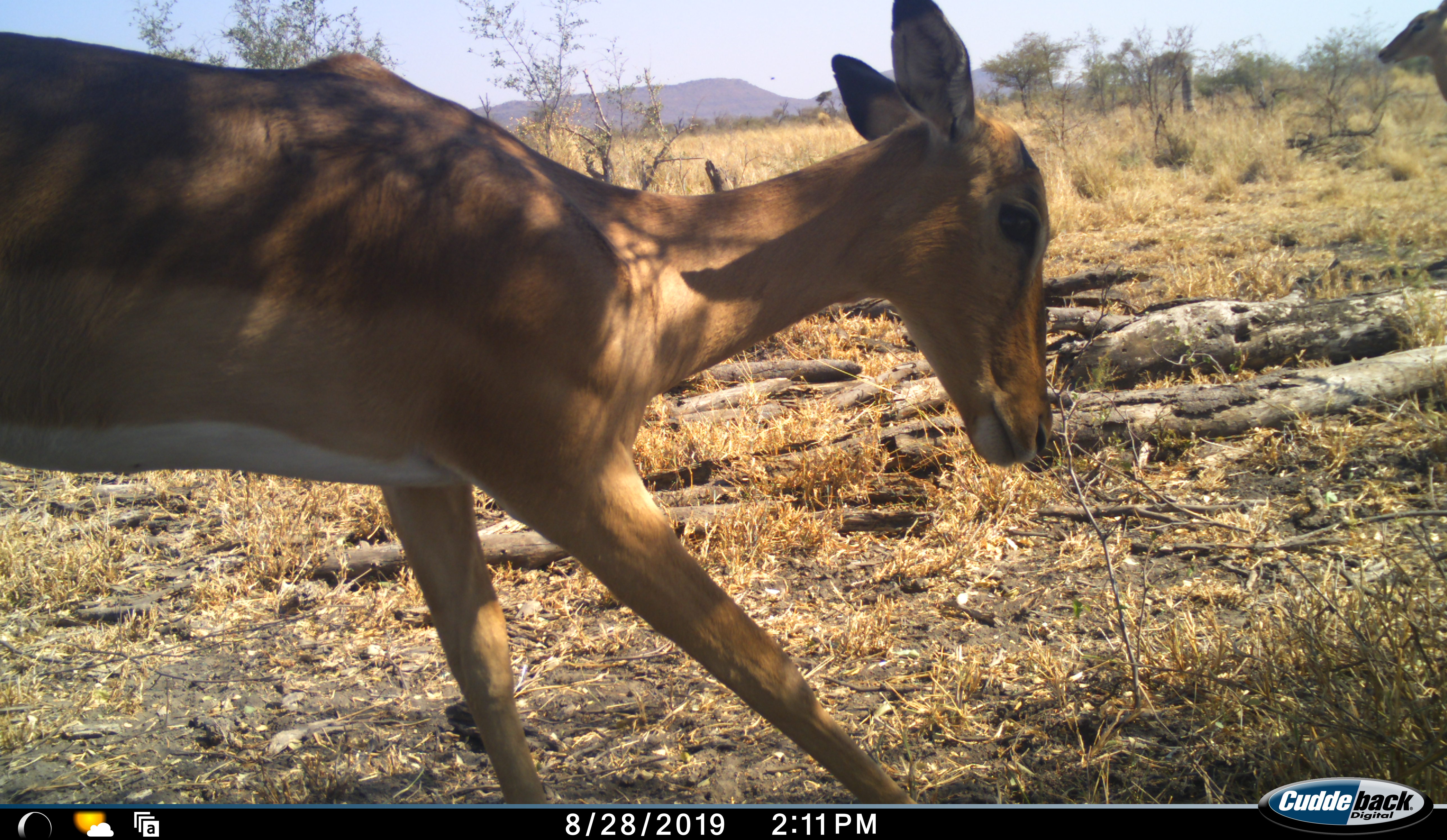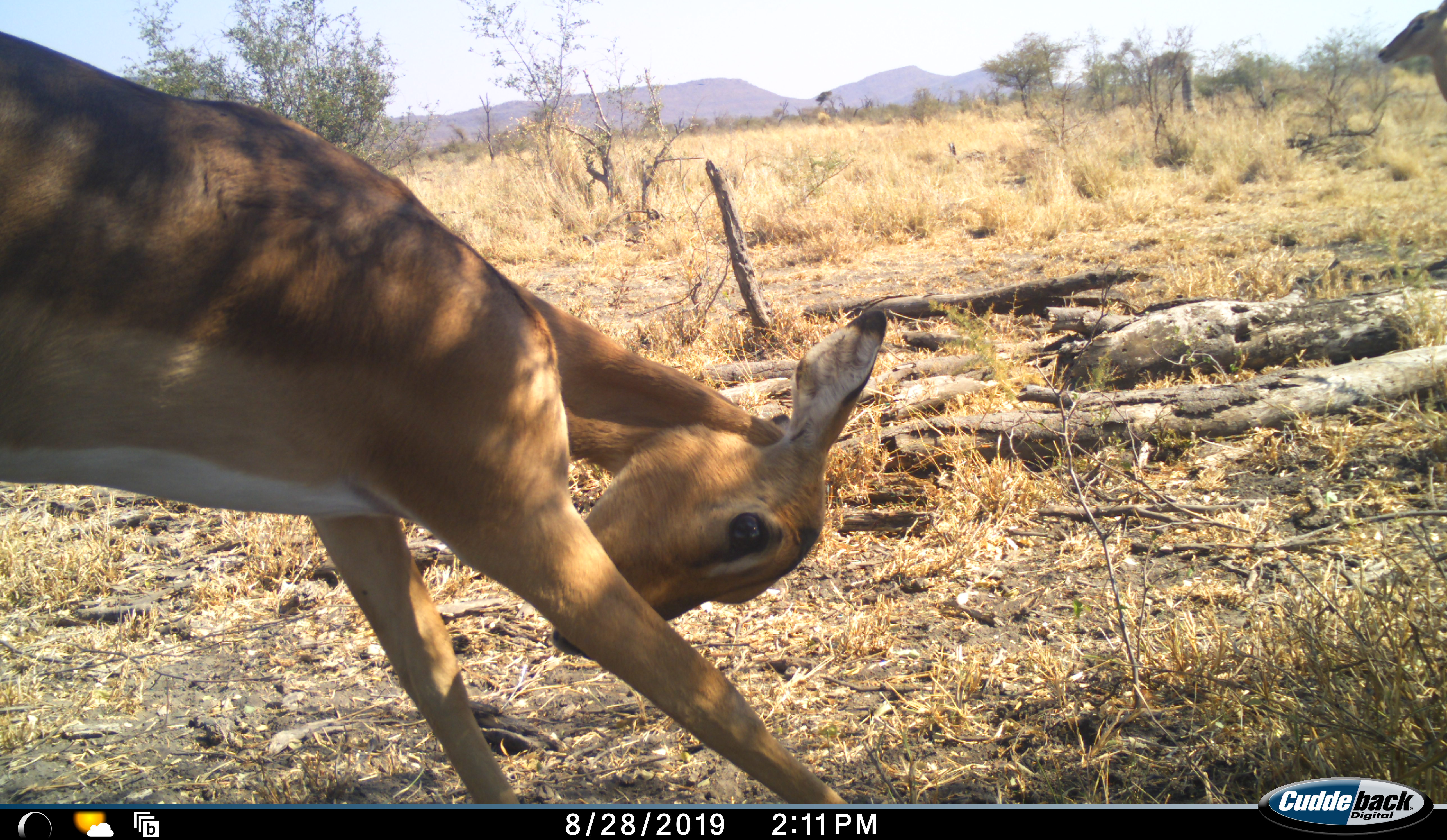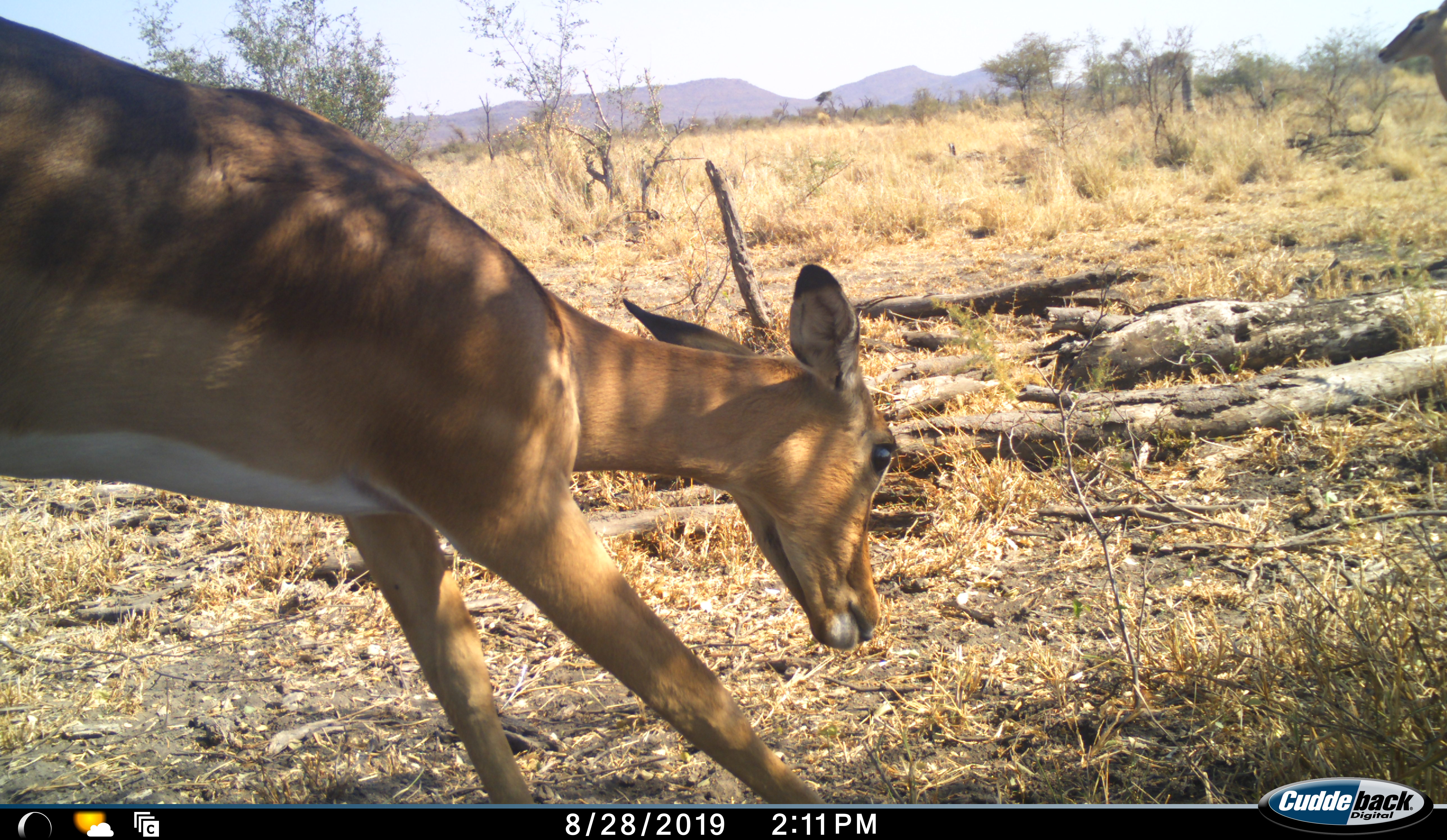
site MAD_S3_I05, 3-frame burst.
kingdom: Animalia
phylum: Chordata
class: Mammalia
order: Artiodactyla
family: Bovidae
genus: Aepyceros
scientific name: Aepyceros melampus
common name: impala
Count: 1.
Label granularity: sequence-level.